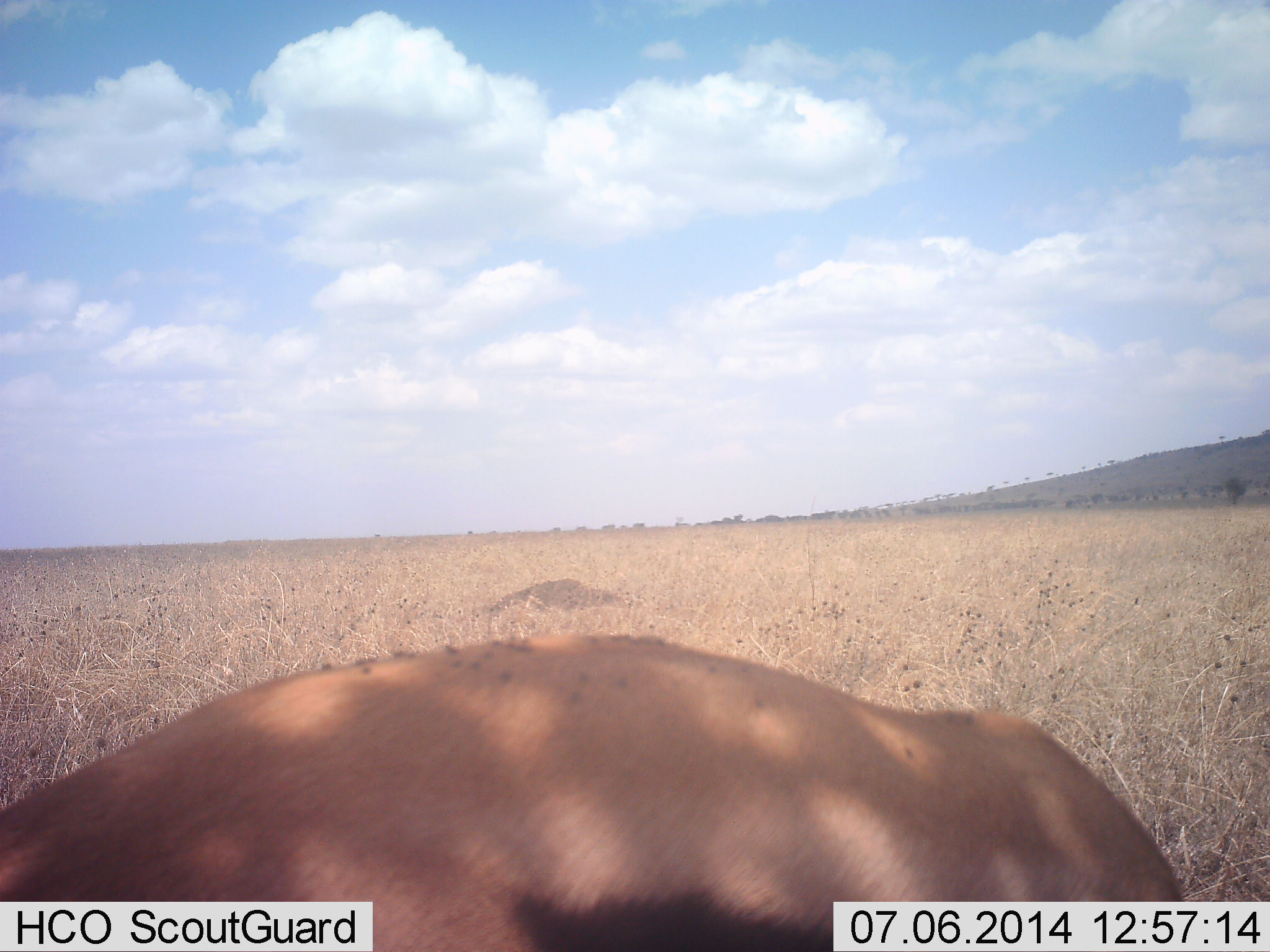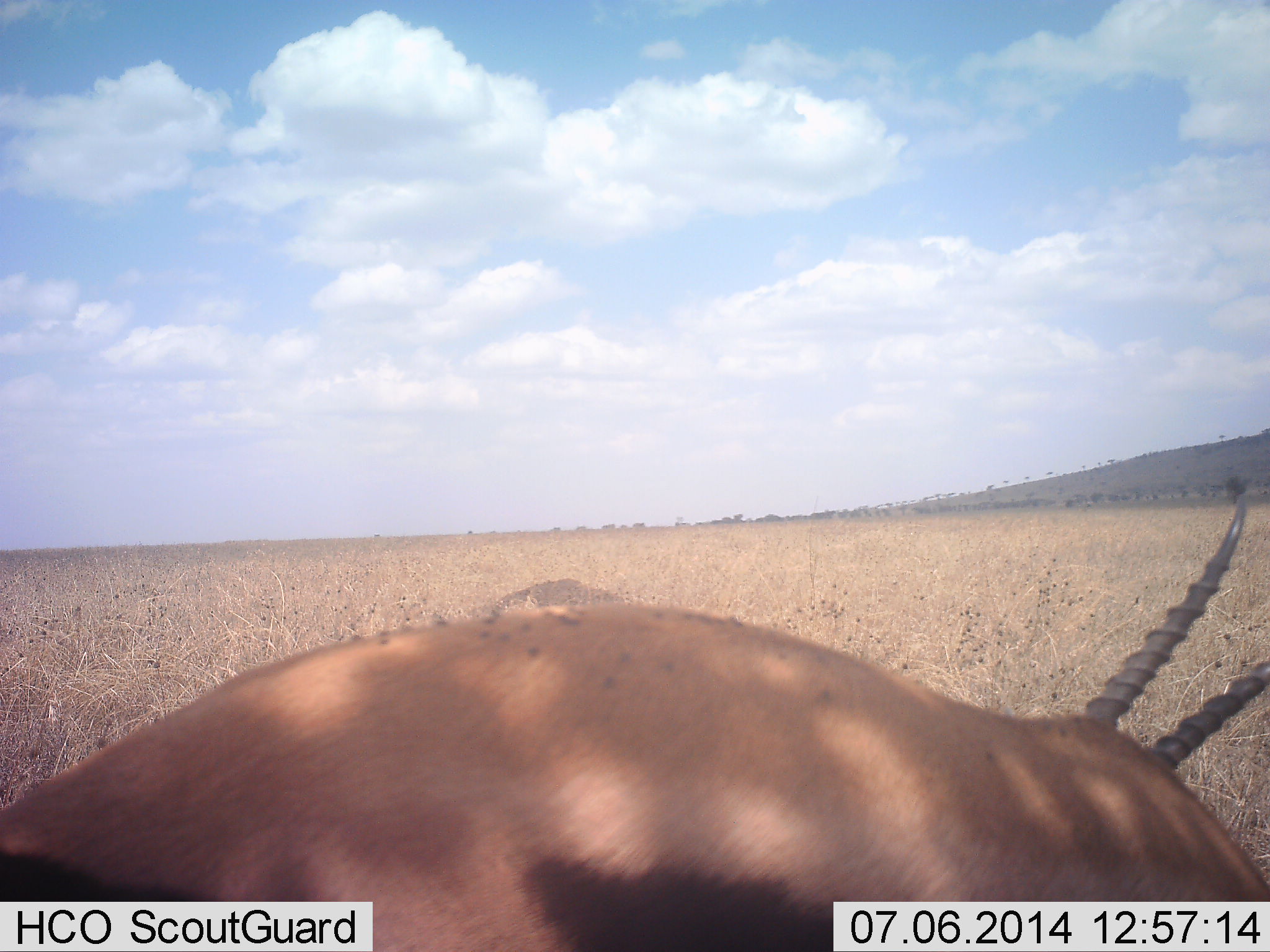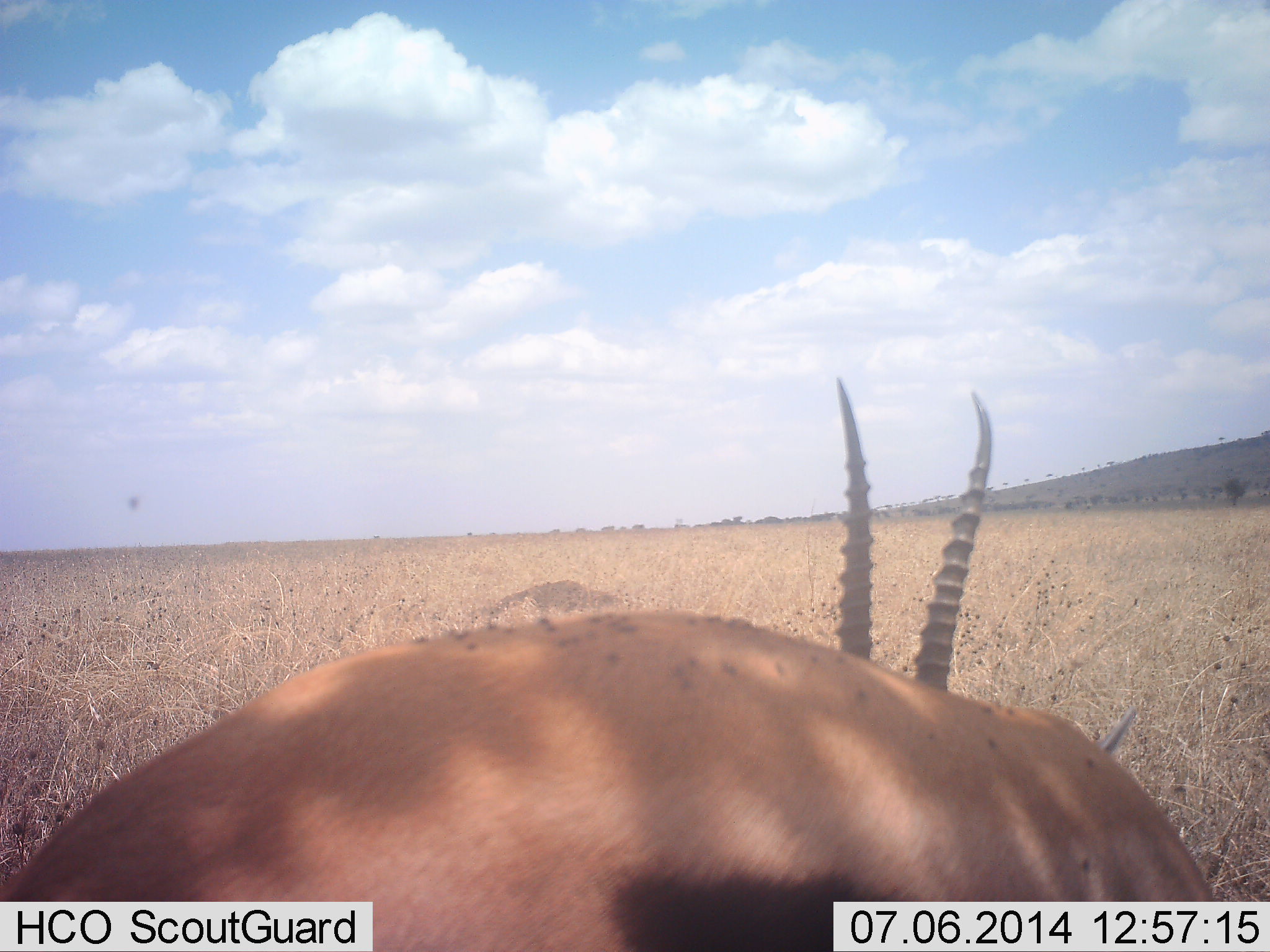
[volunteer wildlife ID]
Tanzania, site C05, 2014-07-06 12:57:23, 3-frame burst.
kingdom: Animalia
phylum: Chordata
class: Mammalia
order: Artiodactyla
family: Bovidae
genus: Eudorcas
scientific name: Eudorcas thomsonii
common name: thomson's gazelle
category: gazellethomsons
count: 1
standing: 27%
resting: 9%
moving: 0%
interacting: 0%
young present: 0%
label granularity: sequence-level